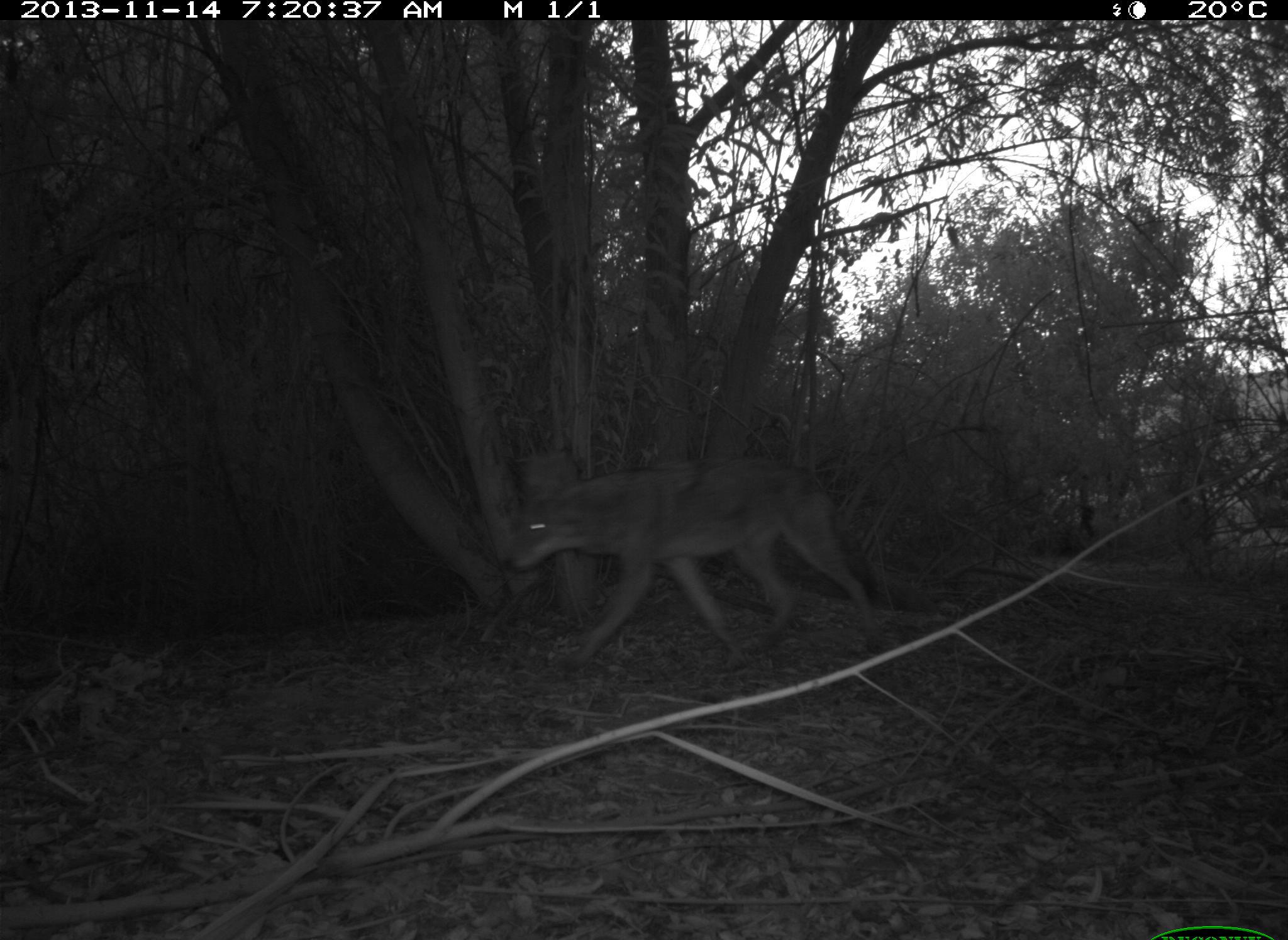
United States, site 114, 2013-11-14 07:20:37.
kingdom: Animalia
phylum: Chordata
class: Mammalia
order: Carnivora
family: Canidae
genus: Canis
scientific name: Canis latrans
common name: coyote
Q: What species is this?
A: Coyote (Canis latrans).